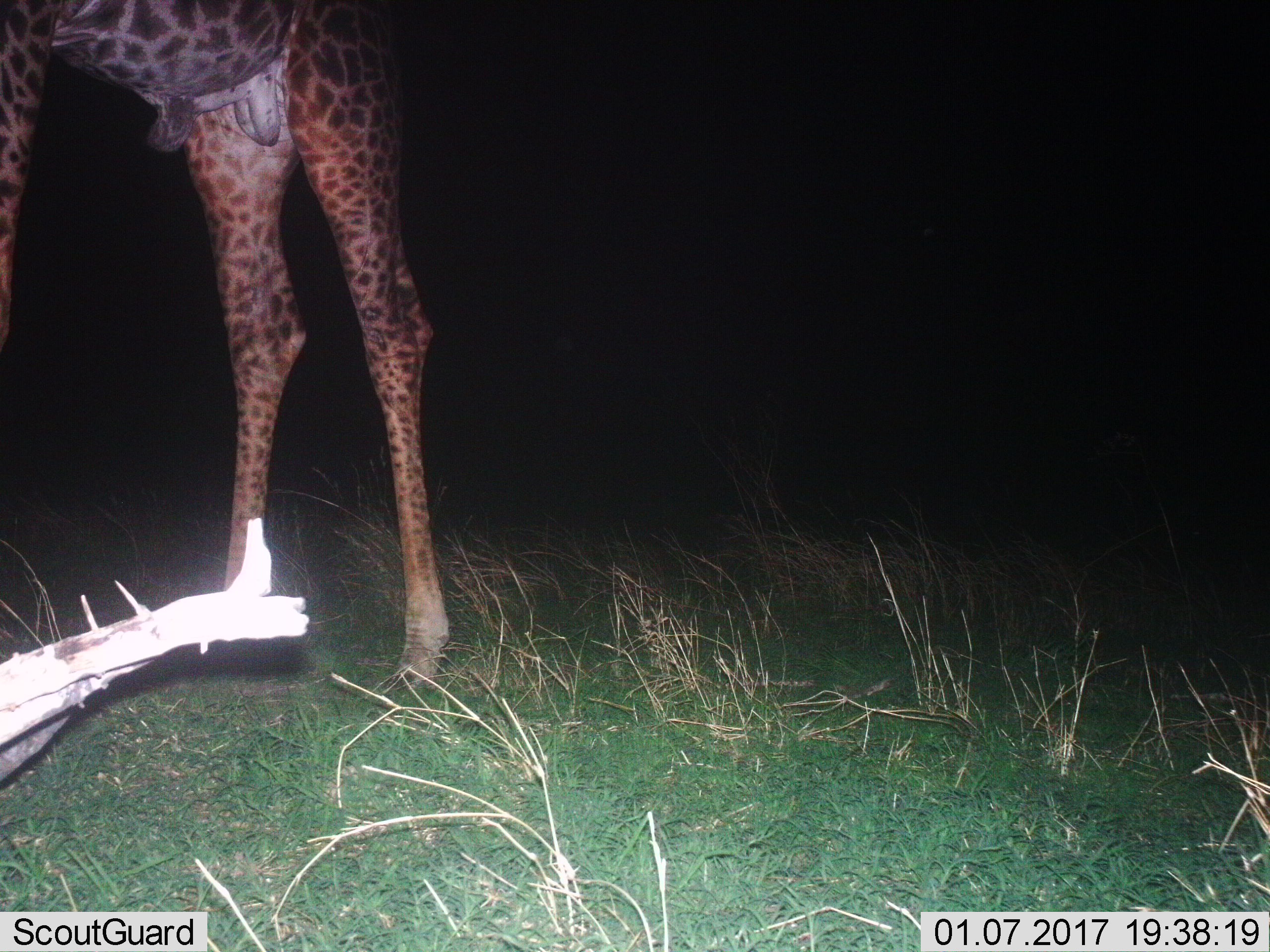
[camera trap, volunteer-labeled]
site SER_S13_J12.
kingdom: Animalia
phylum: Chordata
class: Mammalia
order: Artiodactyla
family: Giraffidae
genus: Giraffa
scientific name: Giraffa camelopardalis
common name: giraffe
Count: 1.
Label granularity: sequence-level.